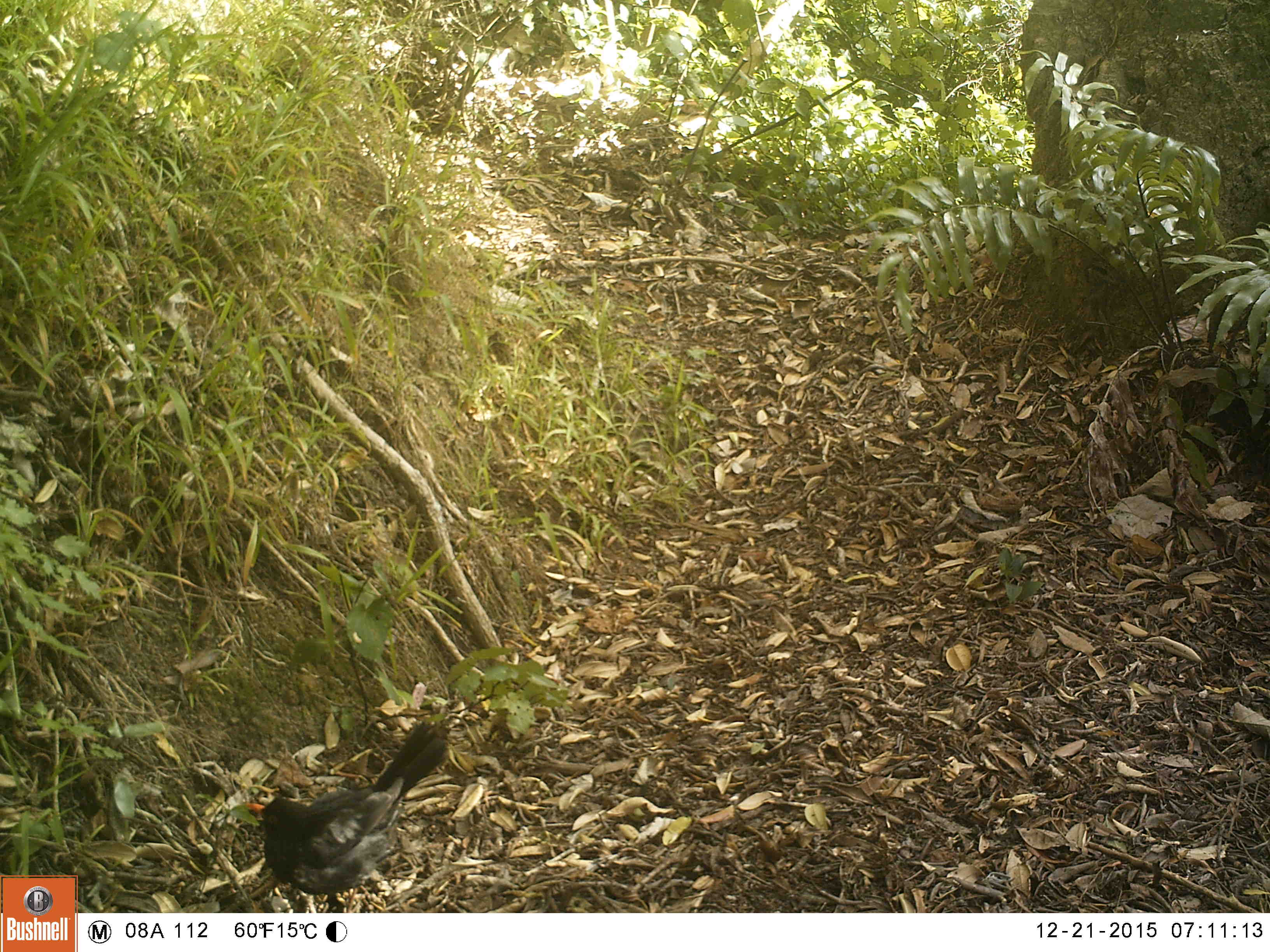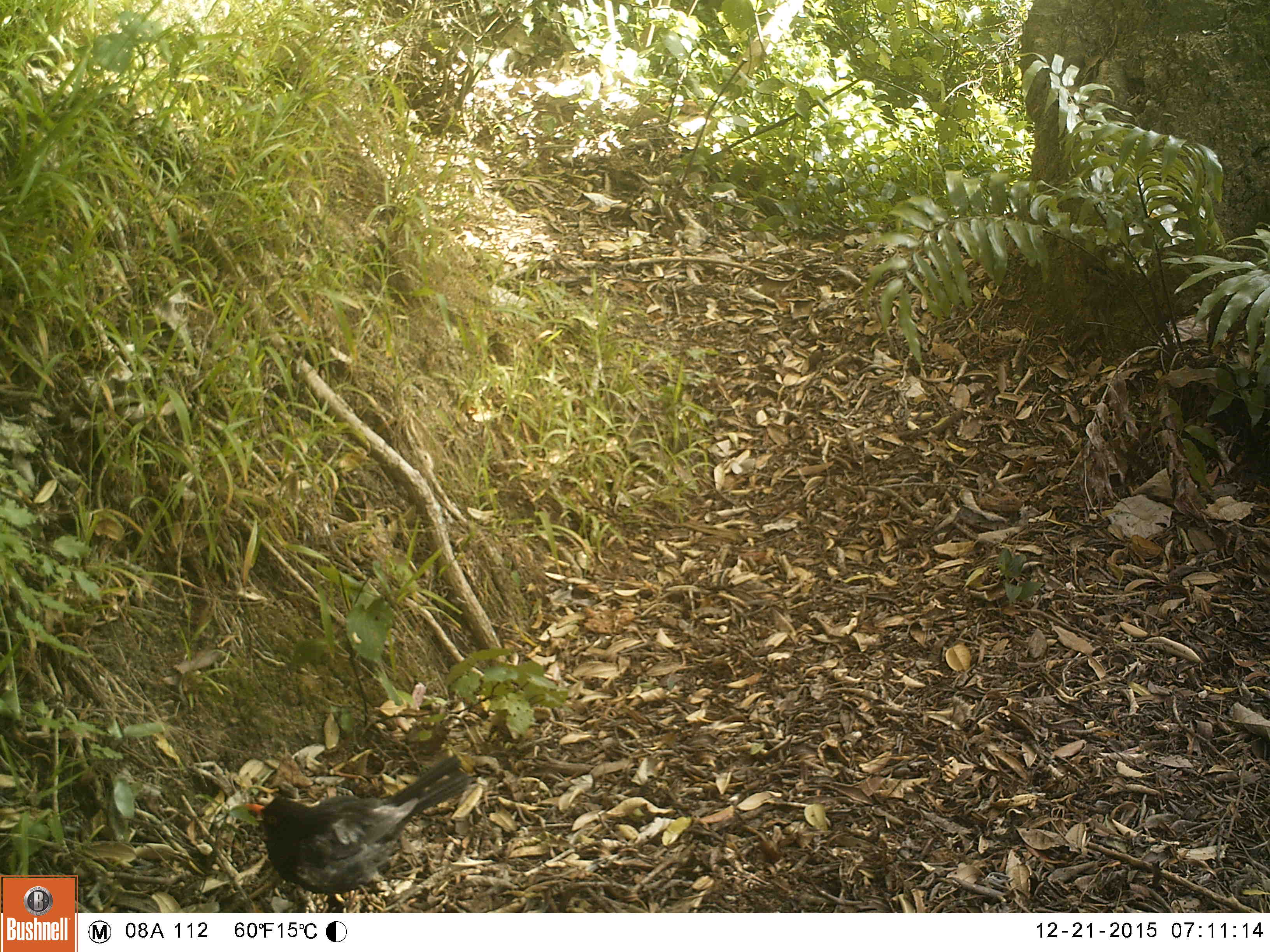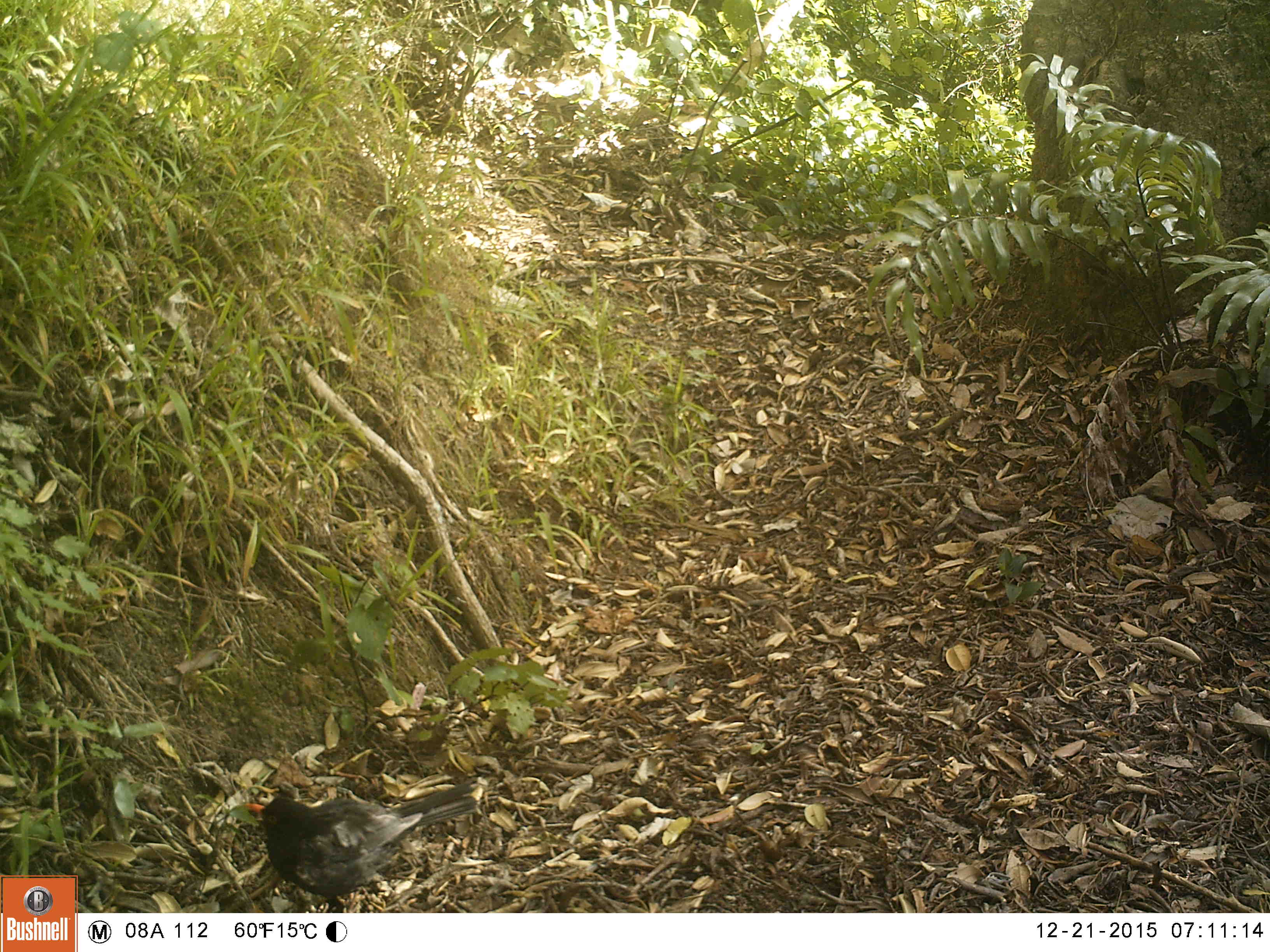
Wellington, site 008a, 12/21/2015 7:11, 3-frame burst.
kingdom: Animalia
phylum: Chordata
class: Aves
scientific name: Aves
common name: bird